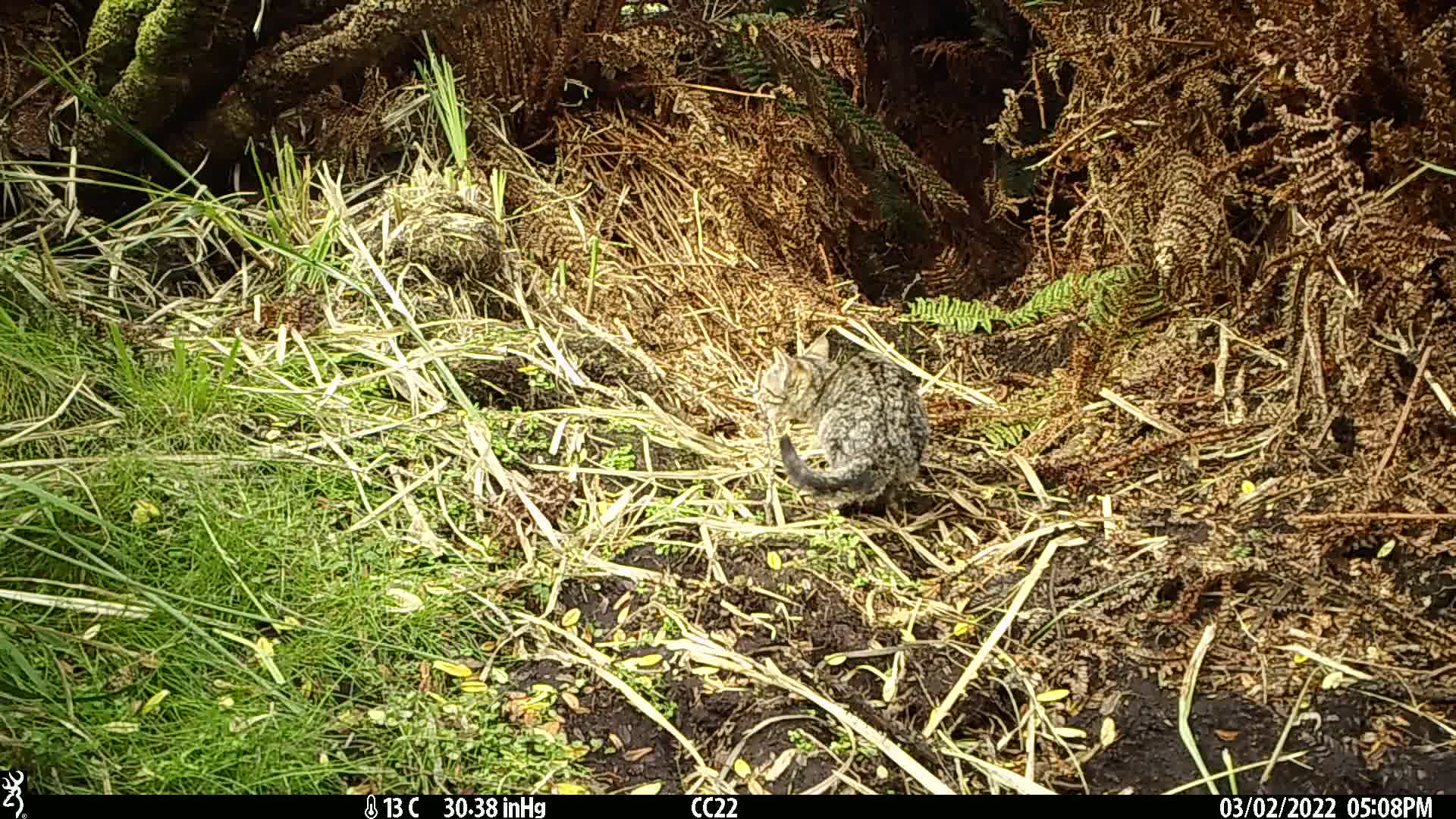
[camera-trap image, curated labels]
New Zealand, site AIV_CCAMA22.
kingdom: Animalia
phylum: Chordata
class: Mammalia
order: Carnivora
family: Felidae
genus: Felis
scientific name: Felis catus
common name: domestic cat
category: cat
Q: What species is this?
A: Cat (domestic cat) (Felis catus).